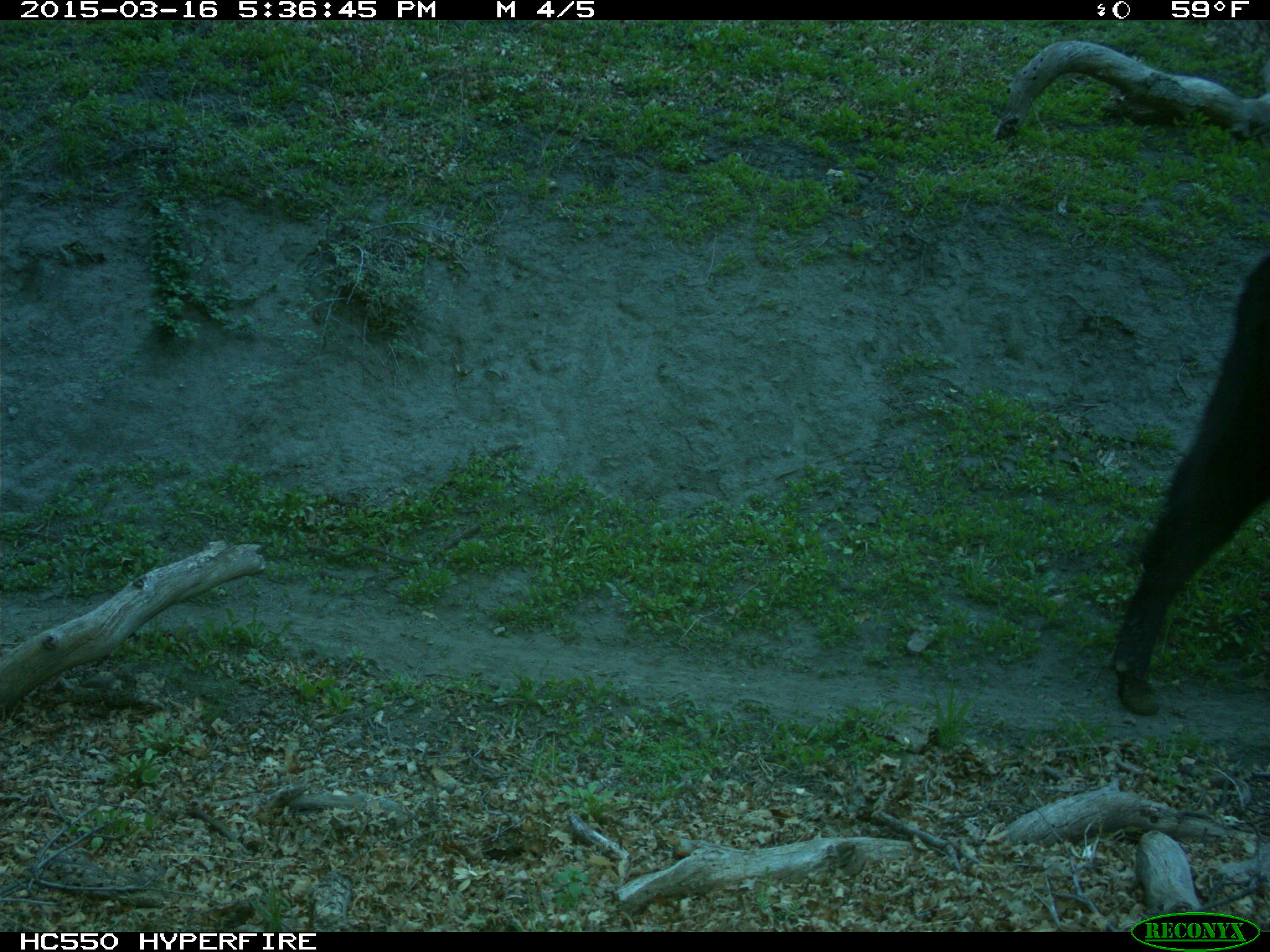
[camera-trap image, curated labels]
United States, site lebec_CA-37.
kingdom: Animalia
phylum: Chordata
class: Mammalia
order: Artiodactyla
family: Bovidae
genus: Bos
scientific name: Bos taurus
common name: domestic cow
Bos taurus (domestic cow).